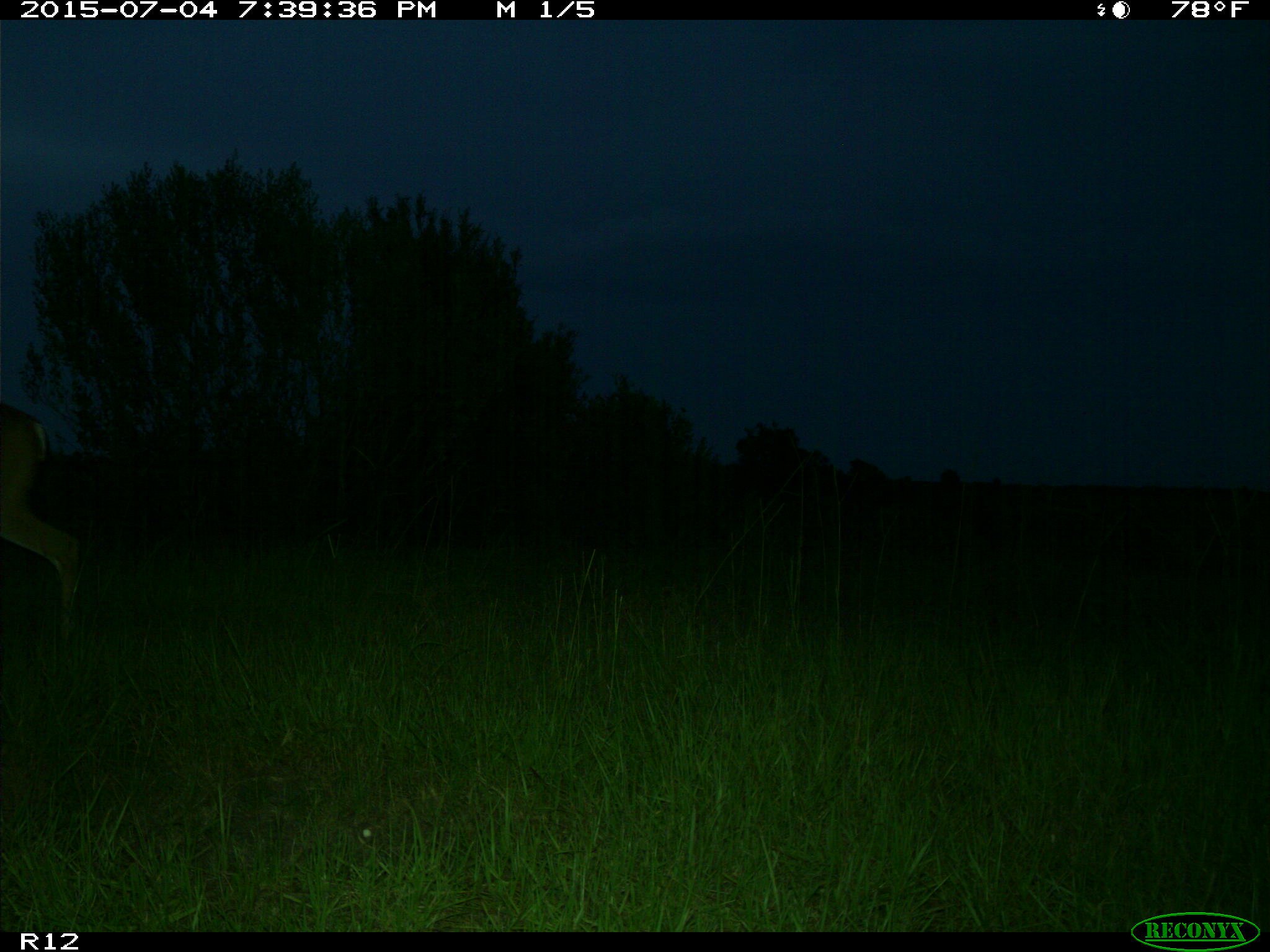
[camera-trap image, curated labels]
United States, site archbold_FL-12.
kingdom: Animalia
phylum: Chordata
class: Mammalia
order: Artiodactyla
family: Cervidae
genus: Odocoileus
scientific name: Odocoileus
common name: deer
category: unidentified deer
Unidentified deer (deer) (Odocoileus).